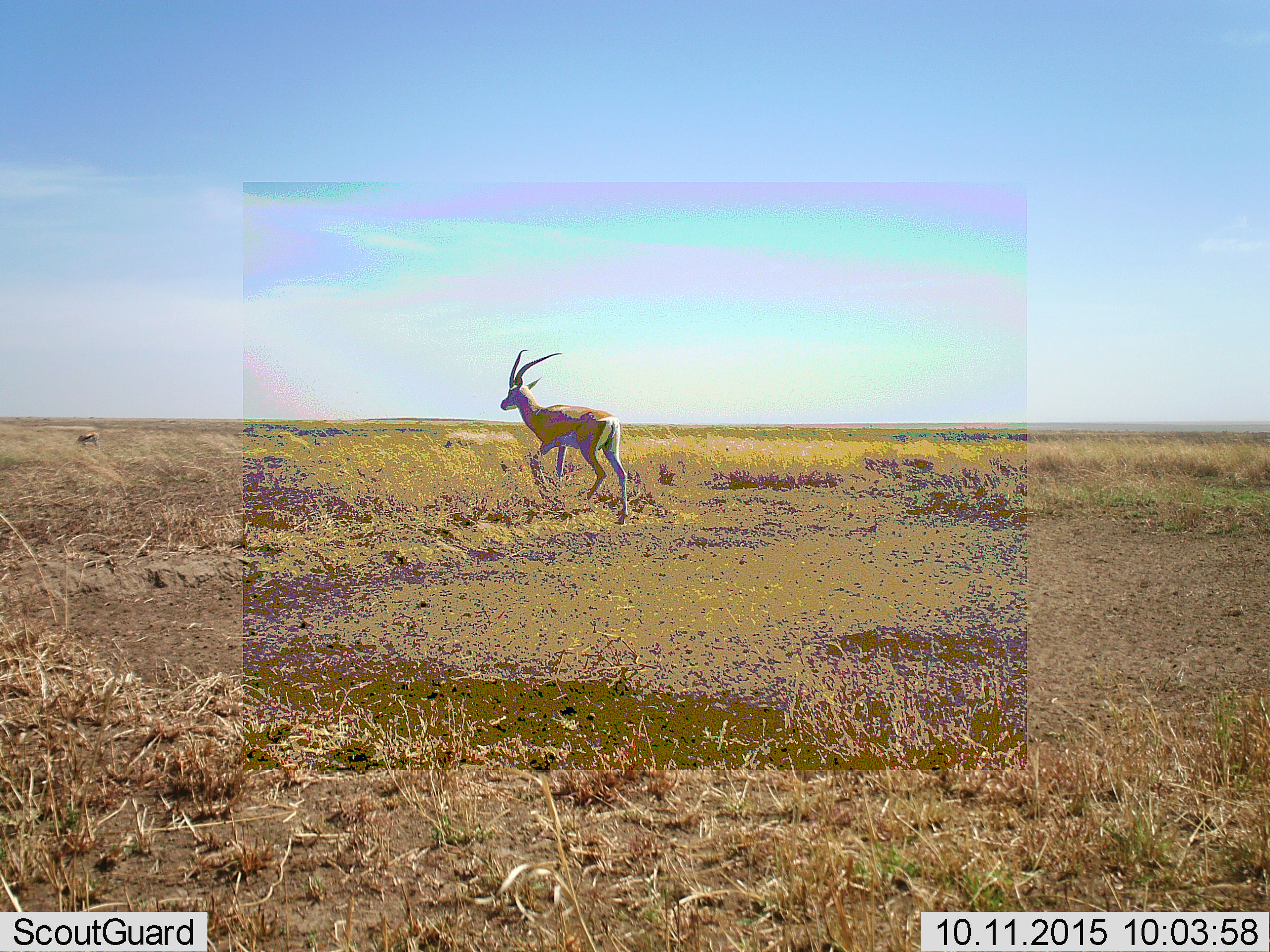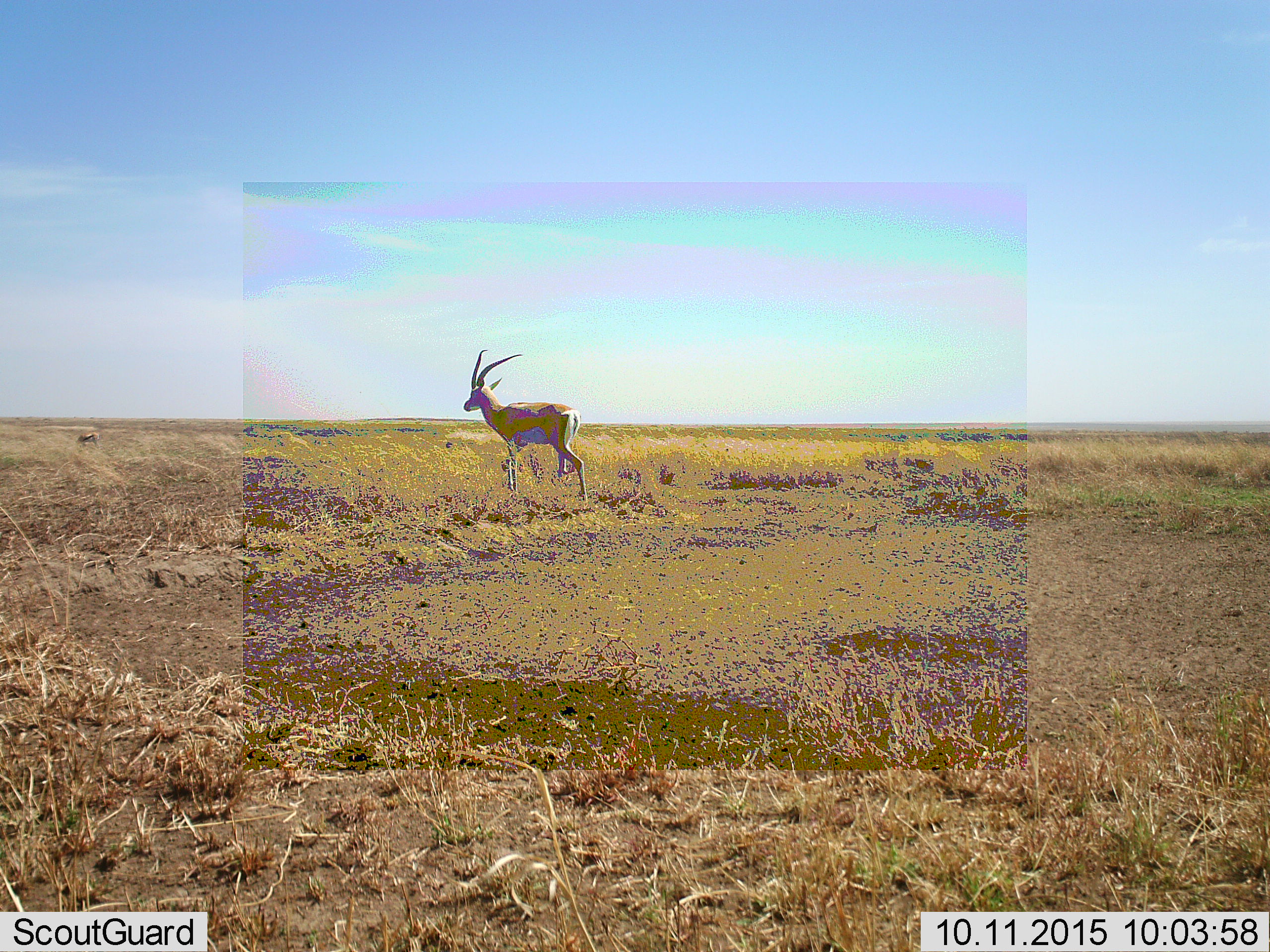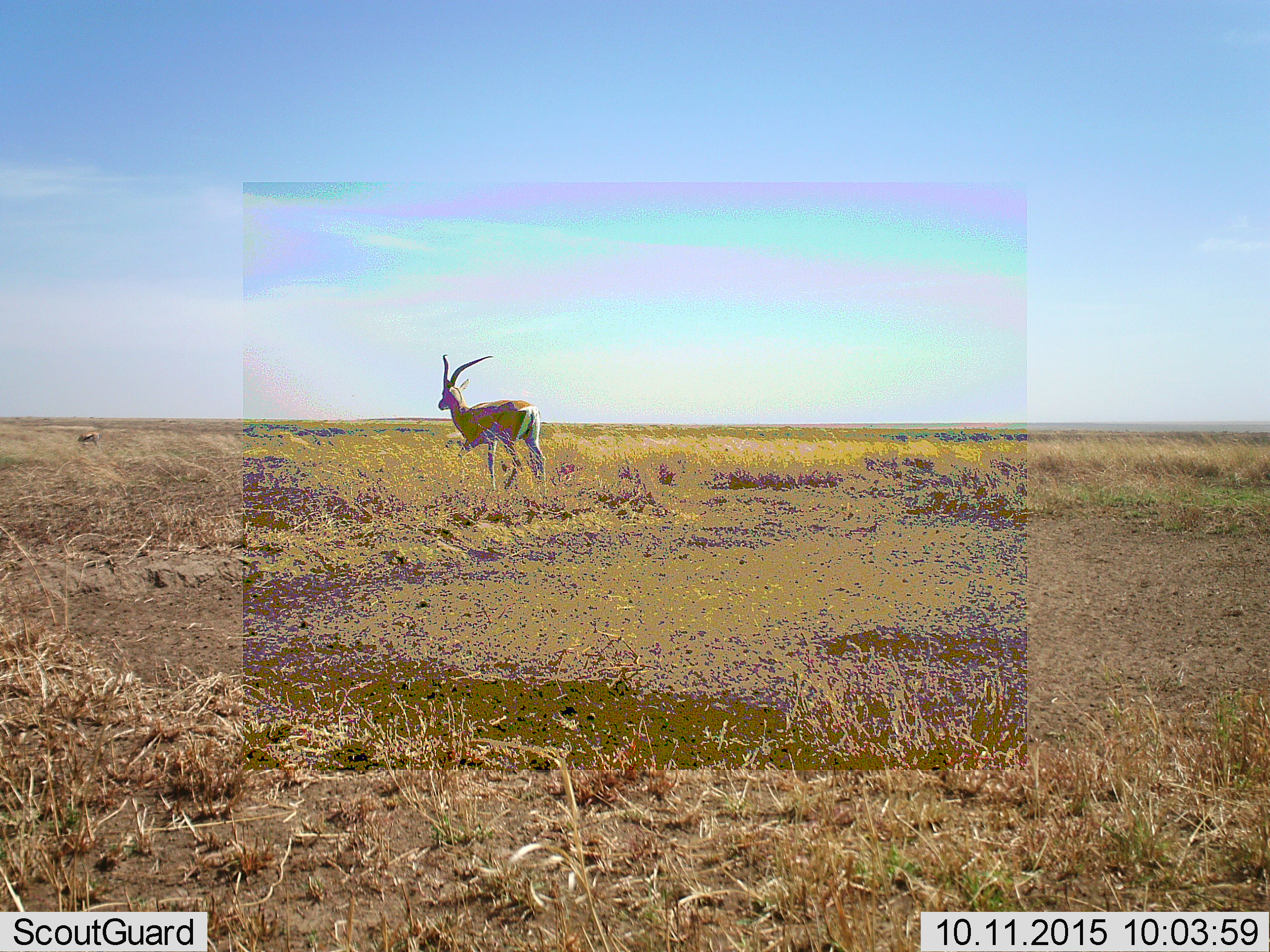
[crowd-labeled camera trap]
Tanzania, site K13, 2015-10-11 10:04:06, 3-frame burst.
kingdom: Animalia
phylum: Chordata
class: Mammalia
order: Artiodactyla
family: Bovidae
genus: Nanger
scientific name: Nanger granti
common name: grant's gazelle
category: gazellegrants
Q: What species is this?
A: Gazellegrants (grant's gazelle) (Nanger granti).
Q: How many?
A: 1.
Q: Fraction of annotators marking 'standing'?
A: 43%.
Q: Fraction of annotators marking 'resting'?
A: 0%.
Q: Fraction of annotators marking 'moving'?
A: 100%.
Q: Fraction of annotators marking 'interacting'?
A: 0%.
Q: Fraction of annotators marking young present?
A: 0%.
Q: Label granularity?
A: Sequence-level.